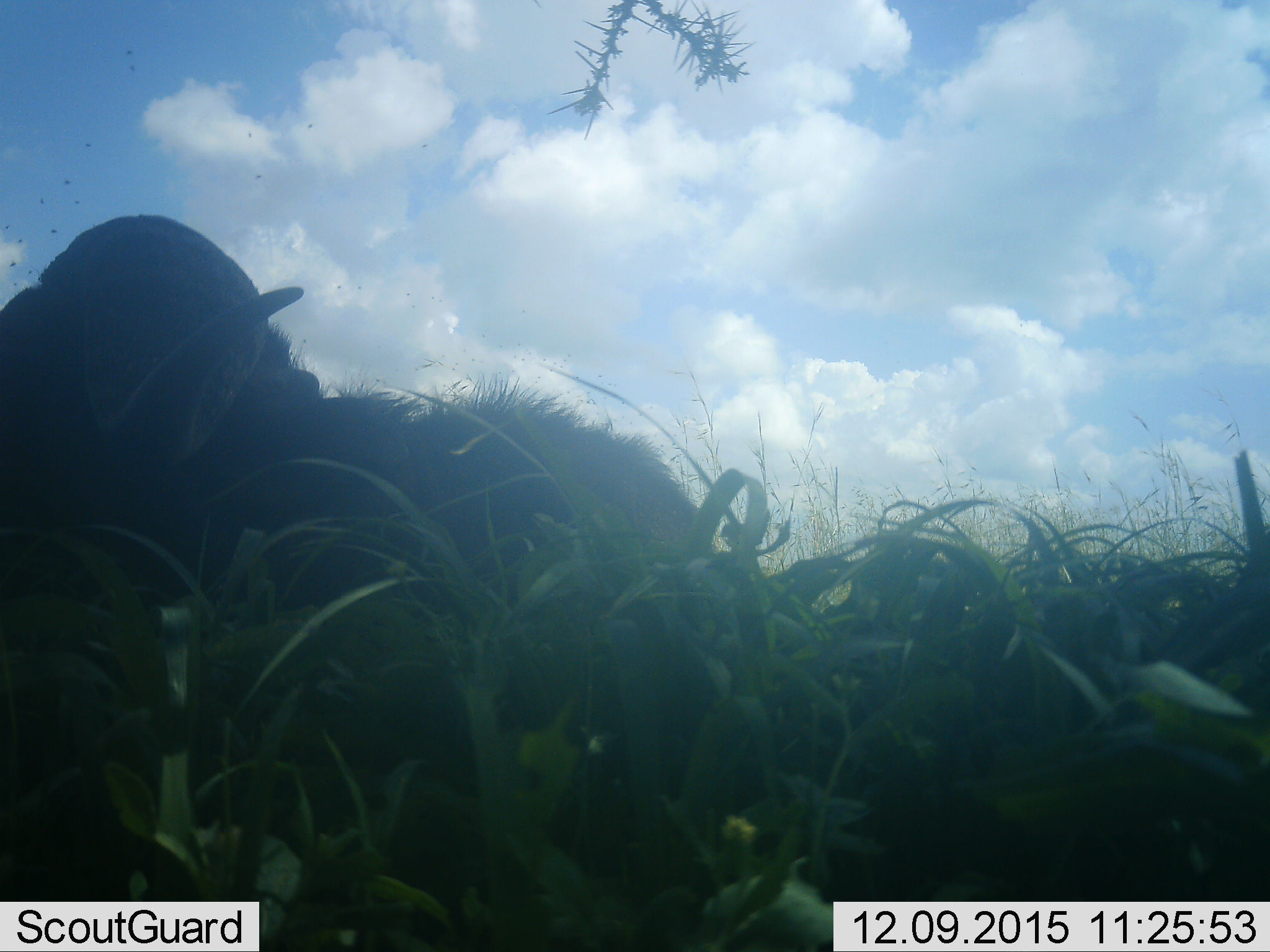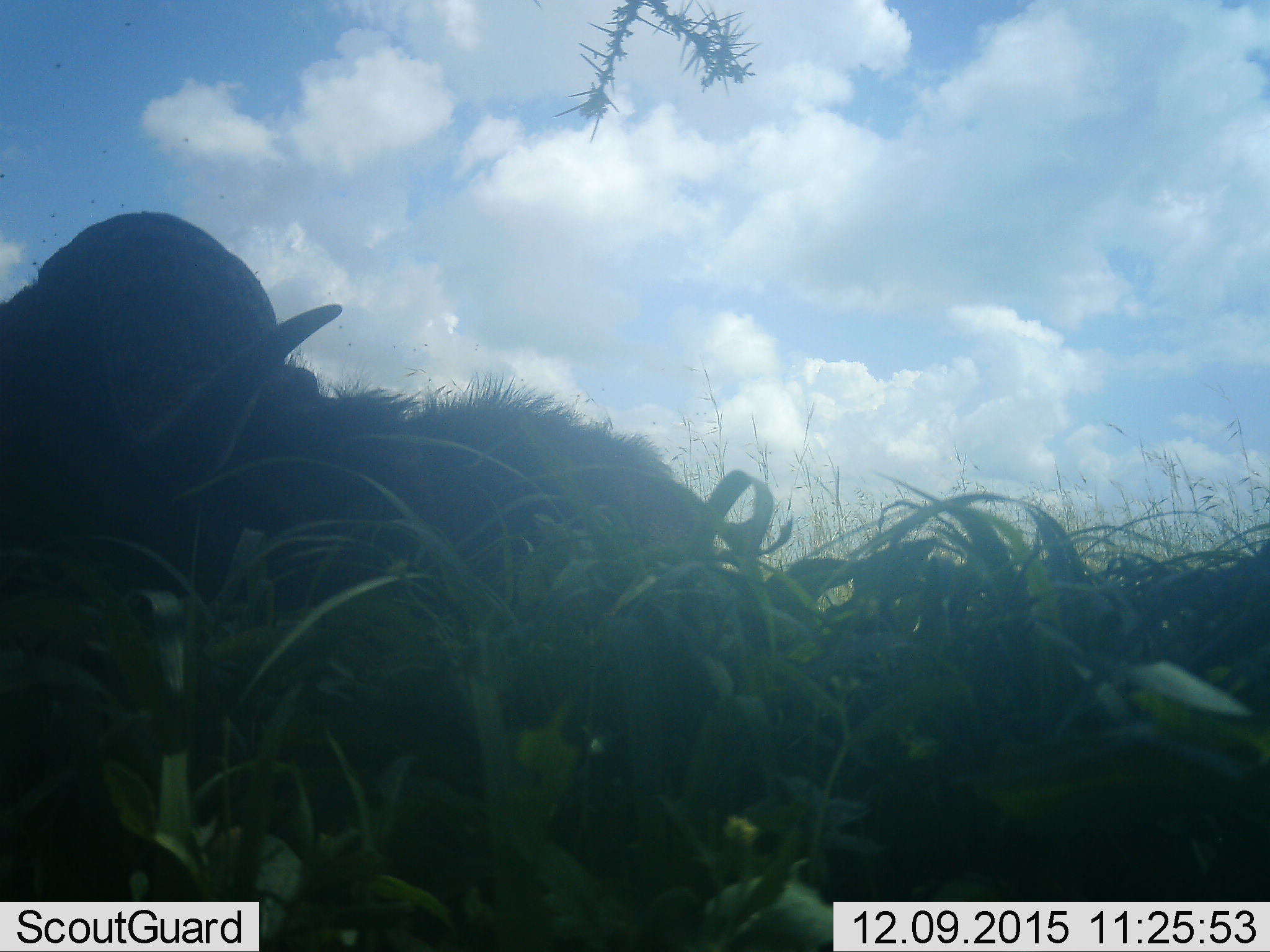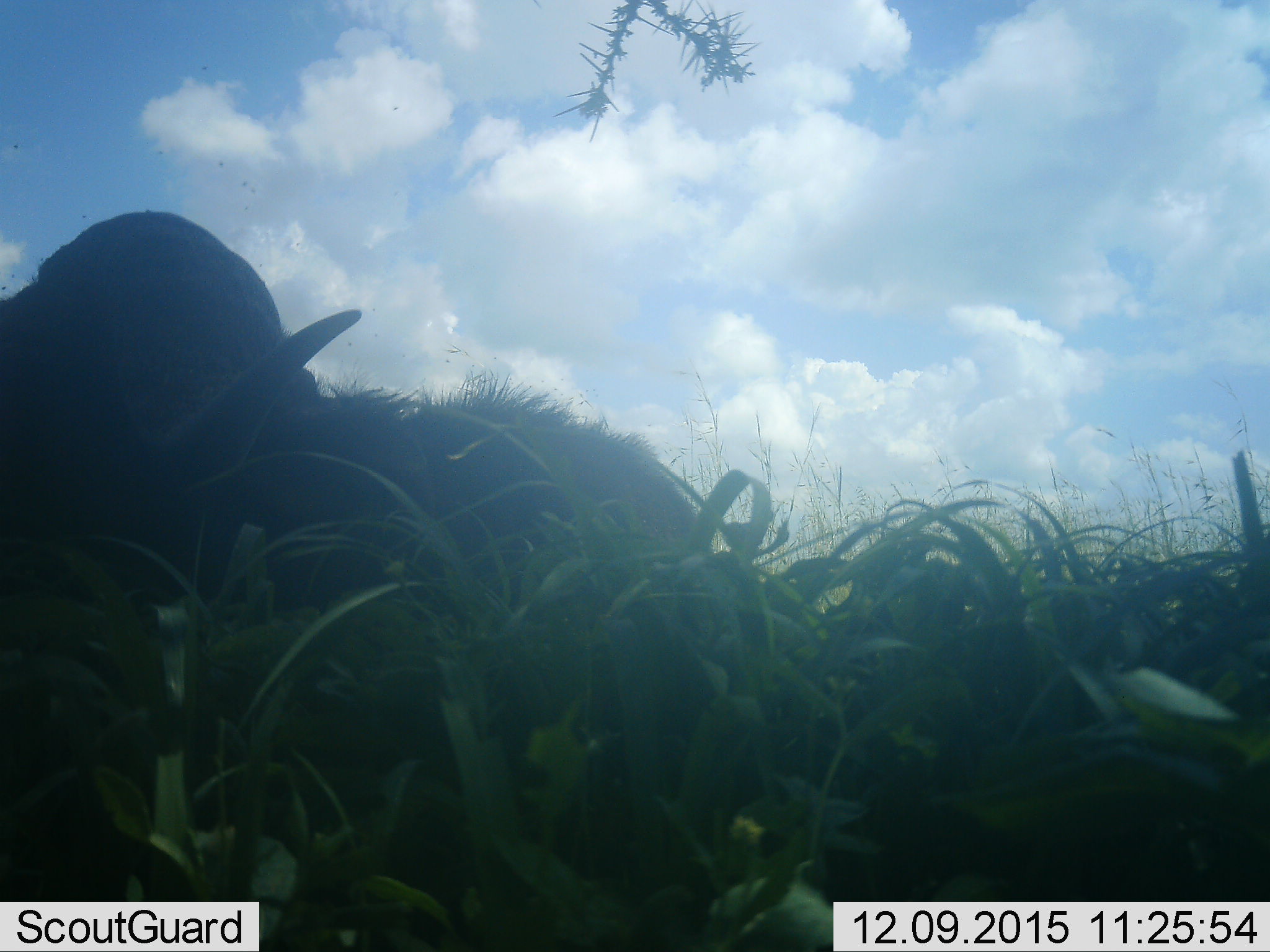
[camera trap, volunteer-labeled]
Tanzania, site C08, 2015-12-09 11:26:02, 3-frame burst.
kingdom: Animalia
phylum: Chordata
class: Mammalia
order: Artiodactyla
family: Bovidae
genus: Syncerus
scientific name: Syncerus caffer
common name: cape buffalo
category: buffalo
Buffalo (cape buffalo) (Syncerus caffer), count 1. Behavior (volunteer vote fractions): standing 50%, resting 38%, moving 0%, interacting 0%. Young present (vote fraction): 0%. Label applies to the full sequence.